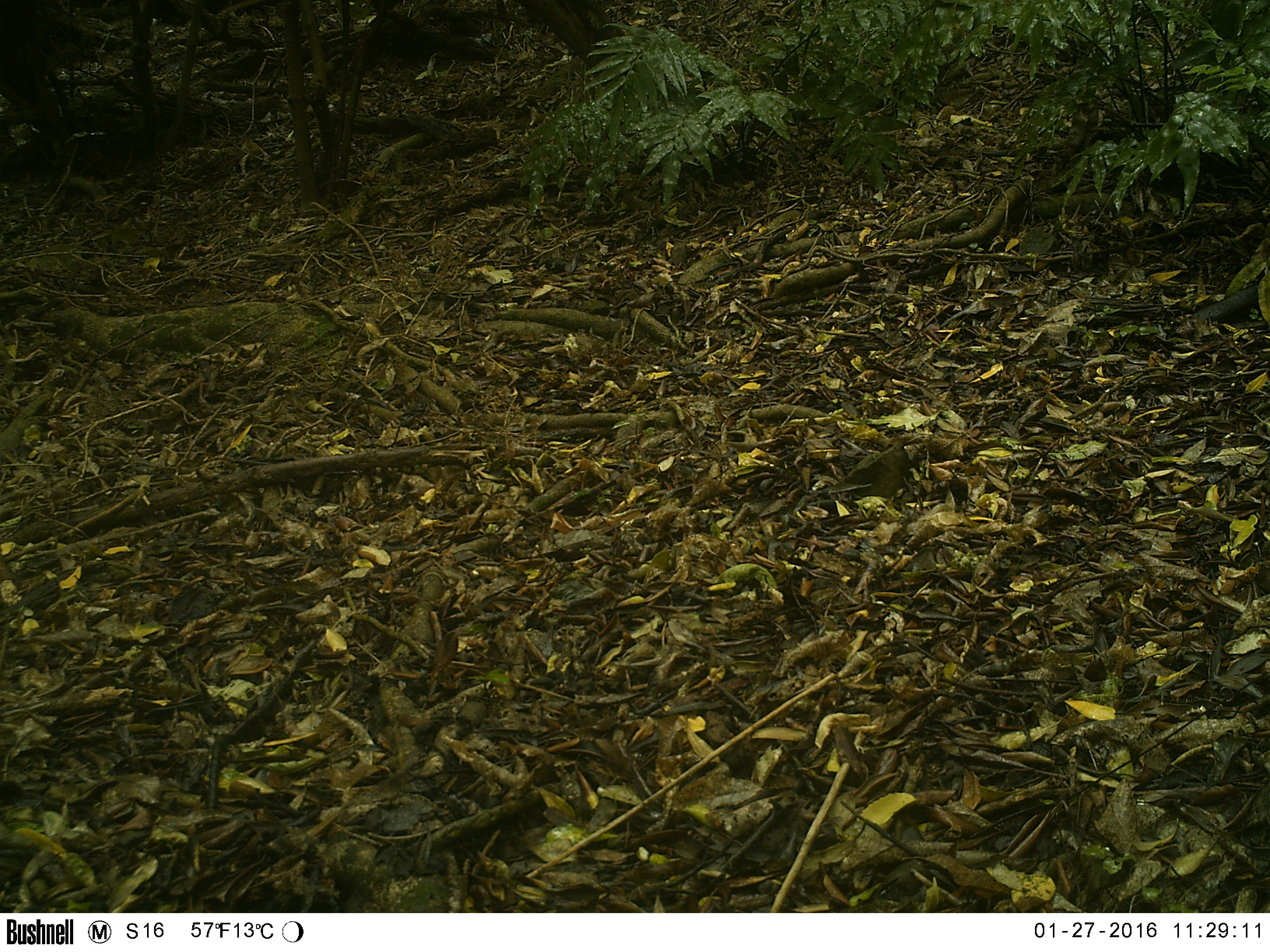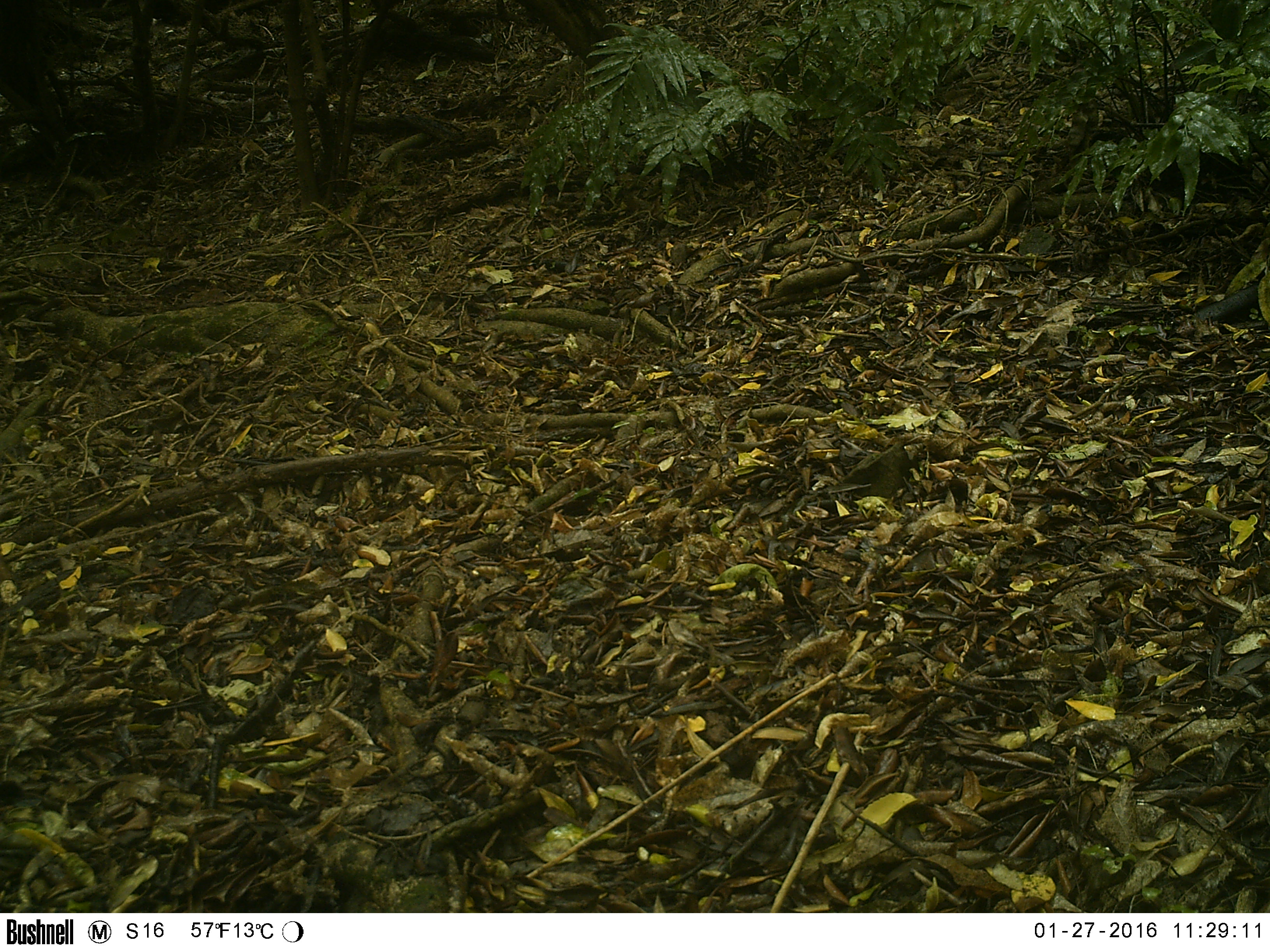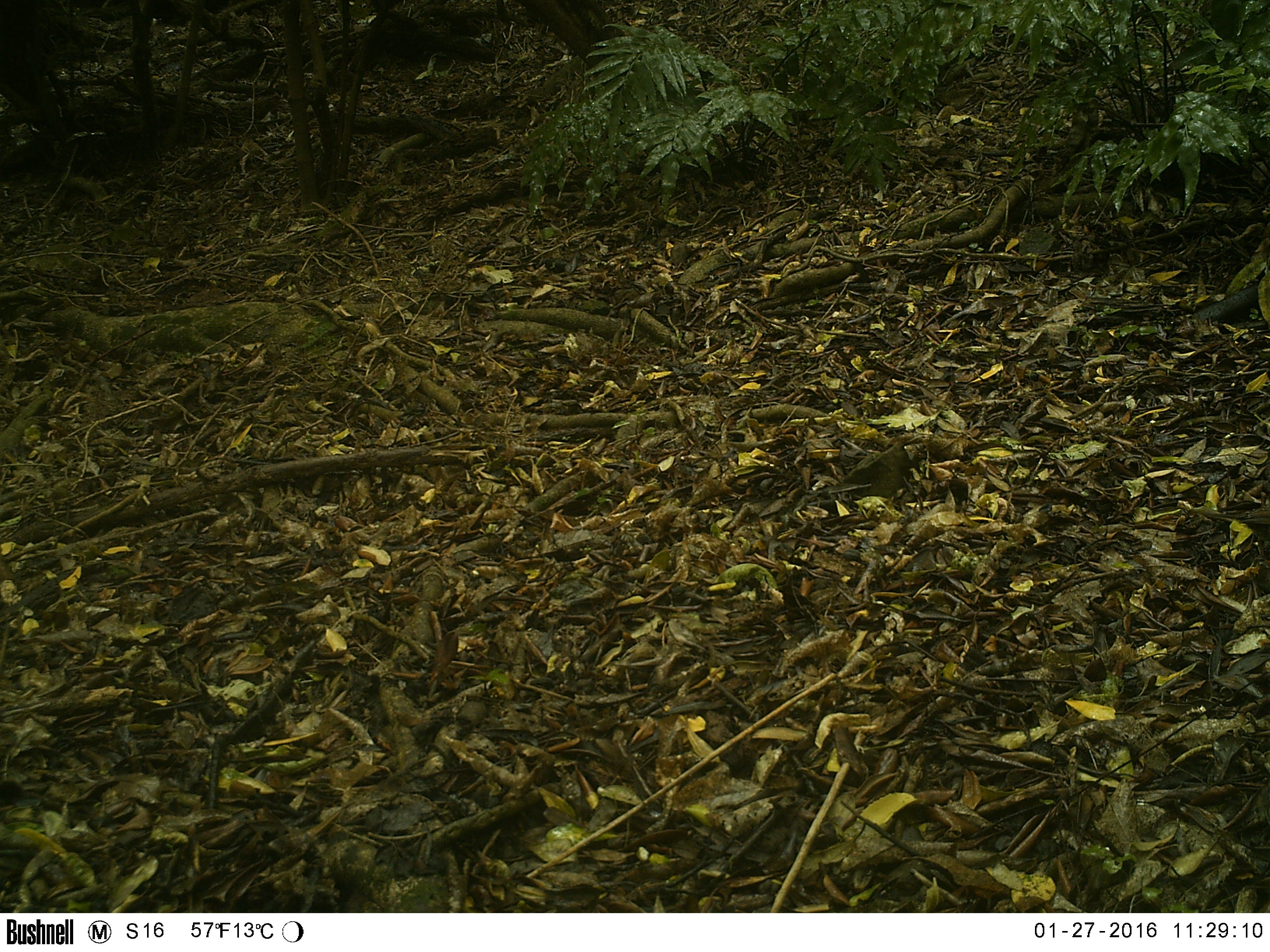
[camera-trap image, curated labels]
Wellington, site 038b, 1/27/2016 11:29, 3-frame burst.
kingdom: Animalia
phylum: Chordata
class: Aves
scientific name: Aves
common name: bird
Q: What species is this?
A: Bird (Aves).